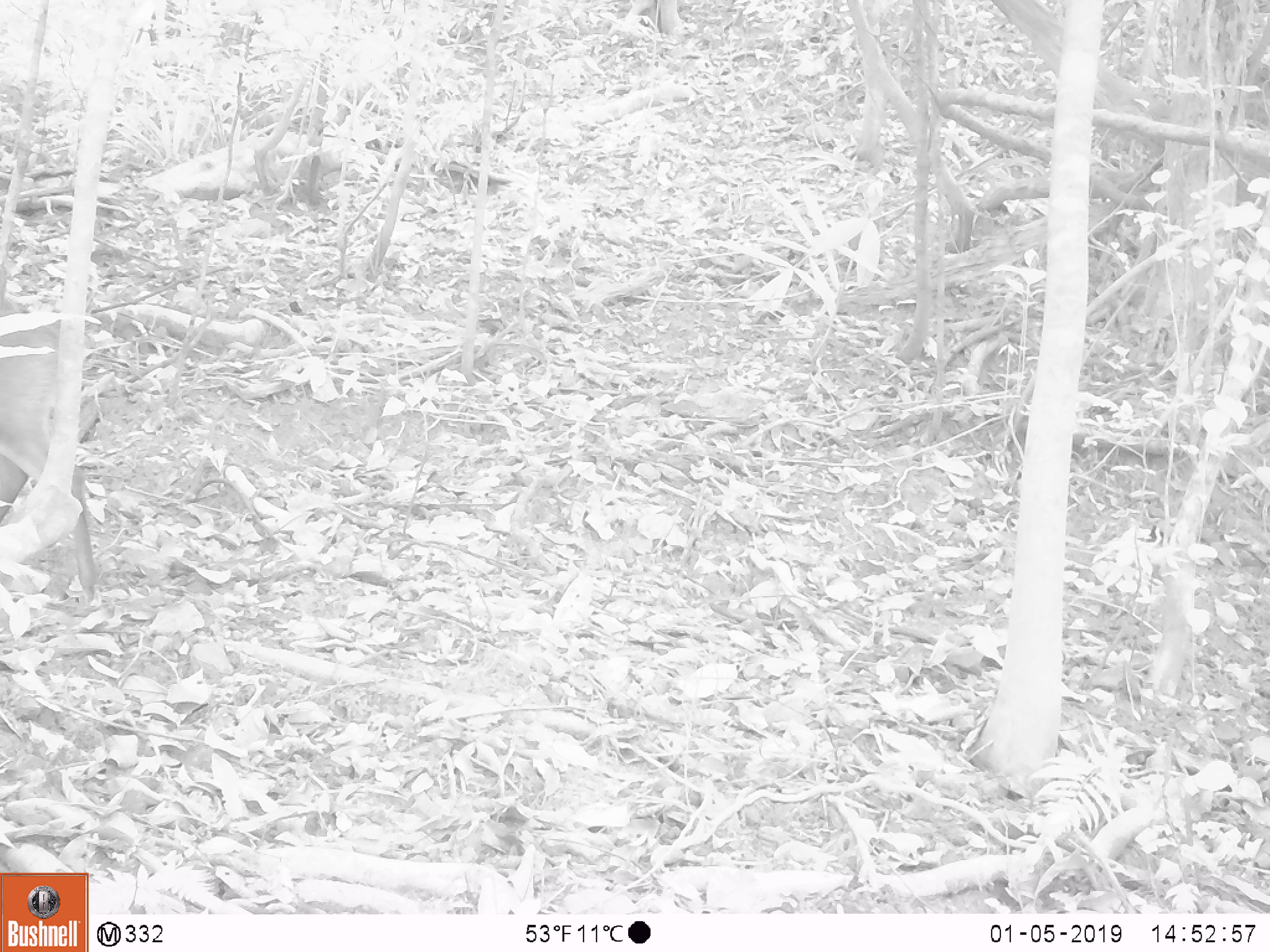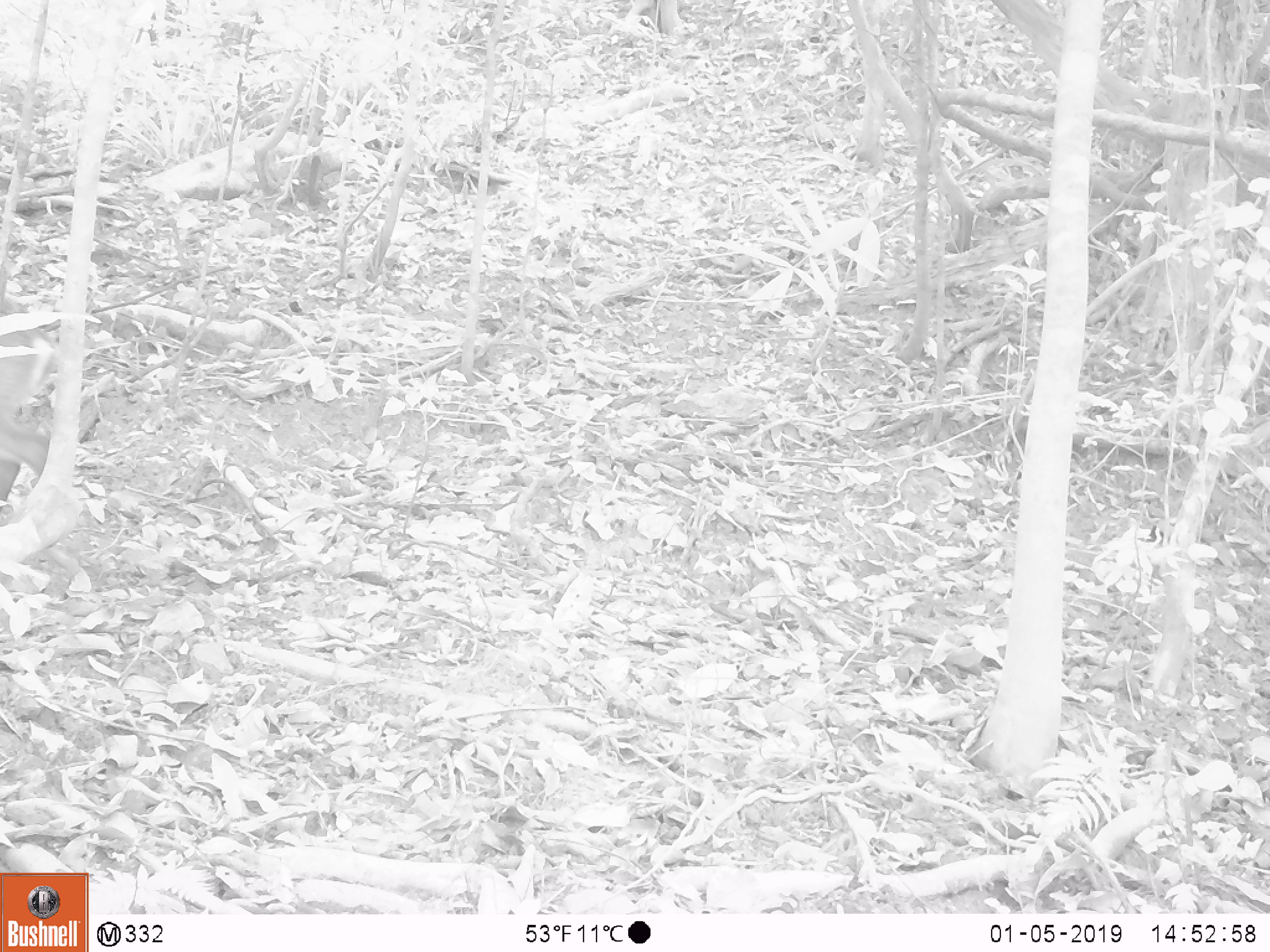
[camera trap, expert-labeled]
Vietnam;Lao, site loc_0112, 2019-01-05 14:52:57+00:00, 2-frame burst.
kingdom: Animalia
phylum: Chordata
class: Mammalia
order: Artiodactyla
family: Cervidae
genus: Muntiacus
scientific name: Muntiacus vuquangensis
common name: large-antlered muntjac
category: large antlered muntjac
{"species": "large antlered muntjac (large-antlered muntjac) (Muntiacus vuquangensis)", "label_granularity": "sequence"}